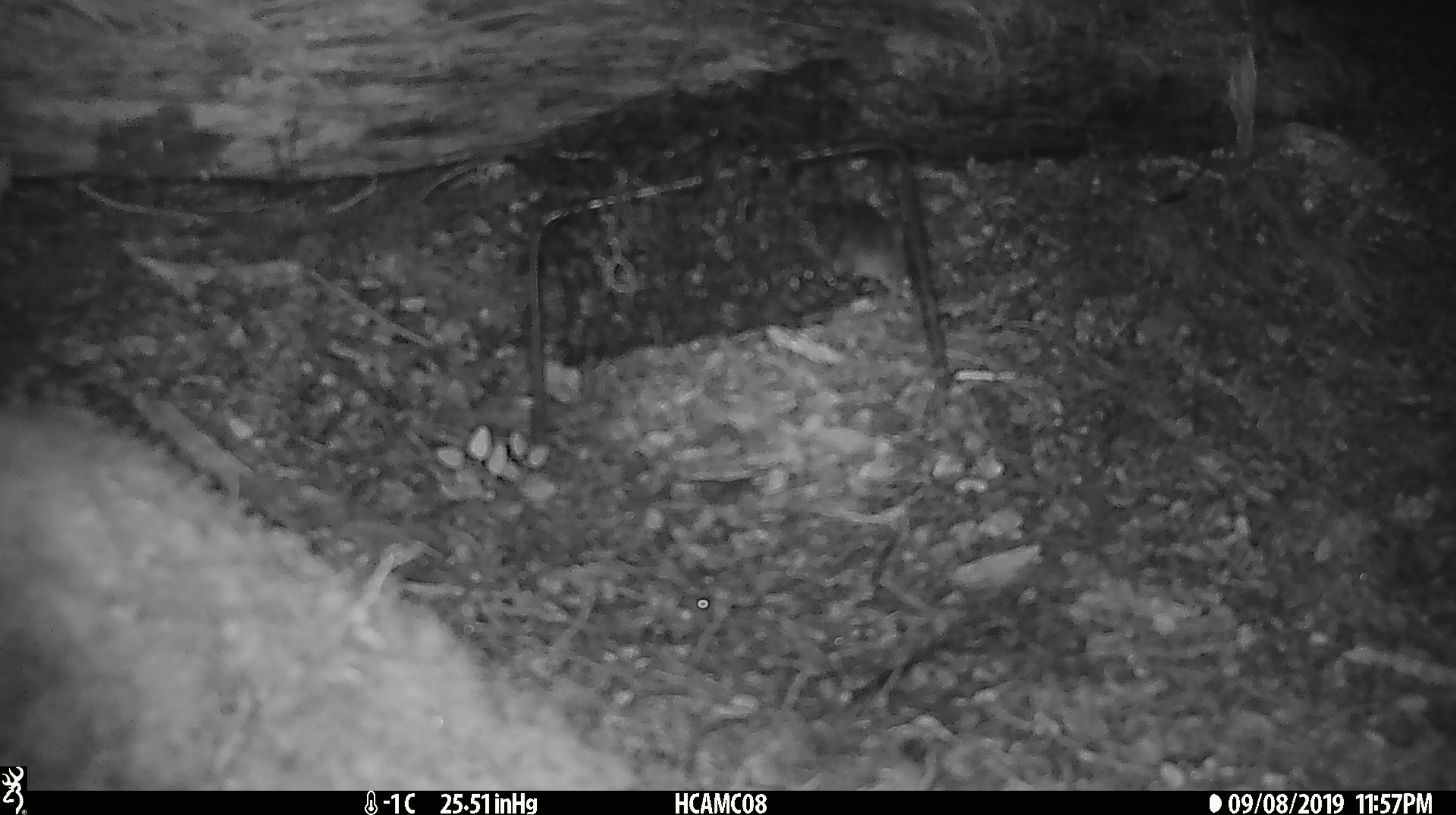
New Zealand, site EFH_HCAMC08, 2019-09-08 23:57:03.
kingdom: Animalia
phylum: Chordata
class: Mammalia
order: Rodentia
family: Muridae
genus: Mus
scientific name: Mus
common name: mouse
Mouse (Mus).